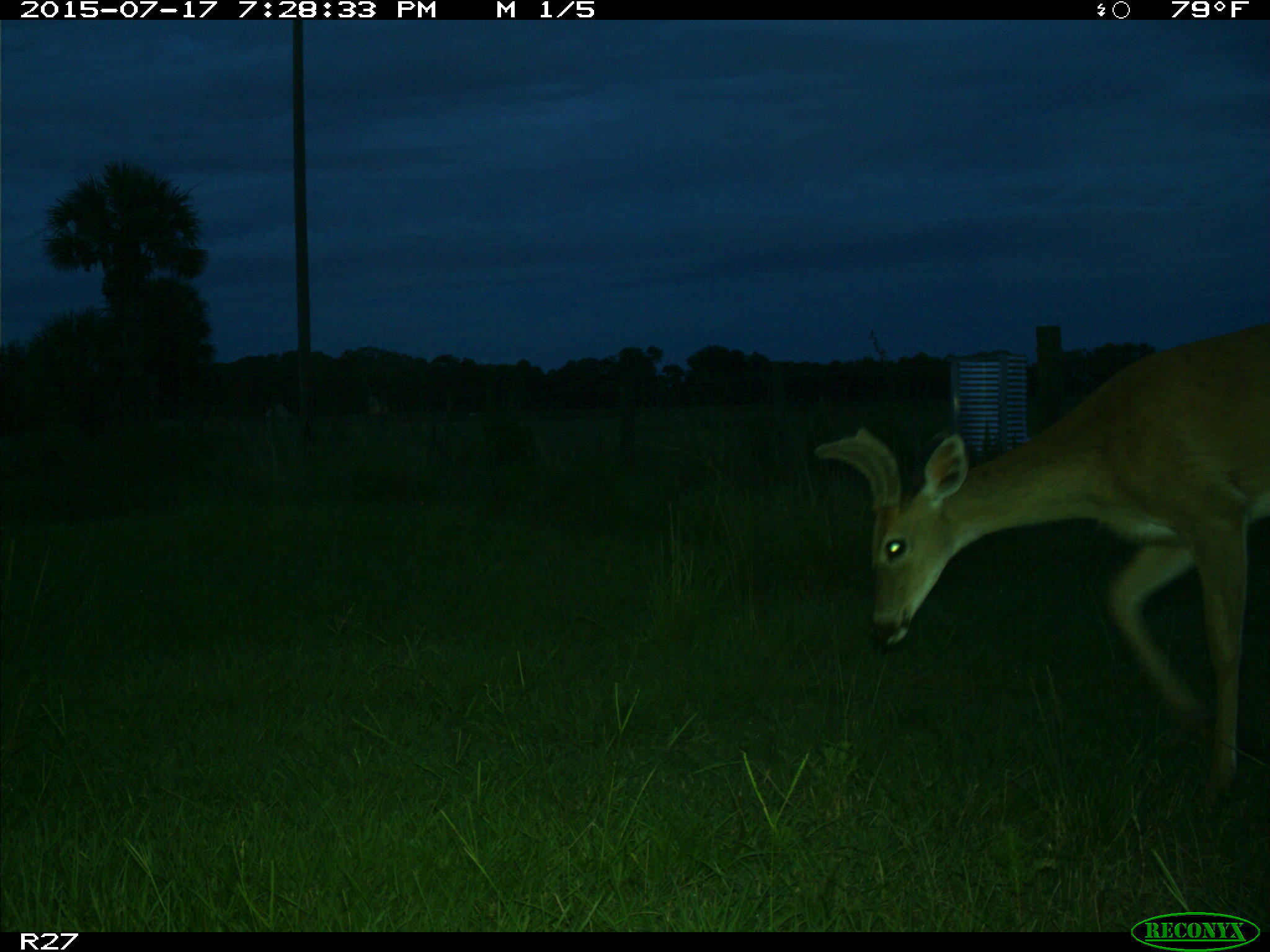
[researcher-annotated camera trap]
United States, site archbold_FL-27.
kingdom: Animalia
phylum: Chordata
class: Mammalia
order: Artiodactyla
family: Cervidae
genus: Odocoileus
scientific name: Odocoileus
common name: deer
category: unidentified deer